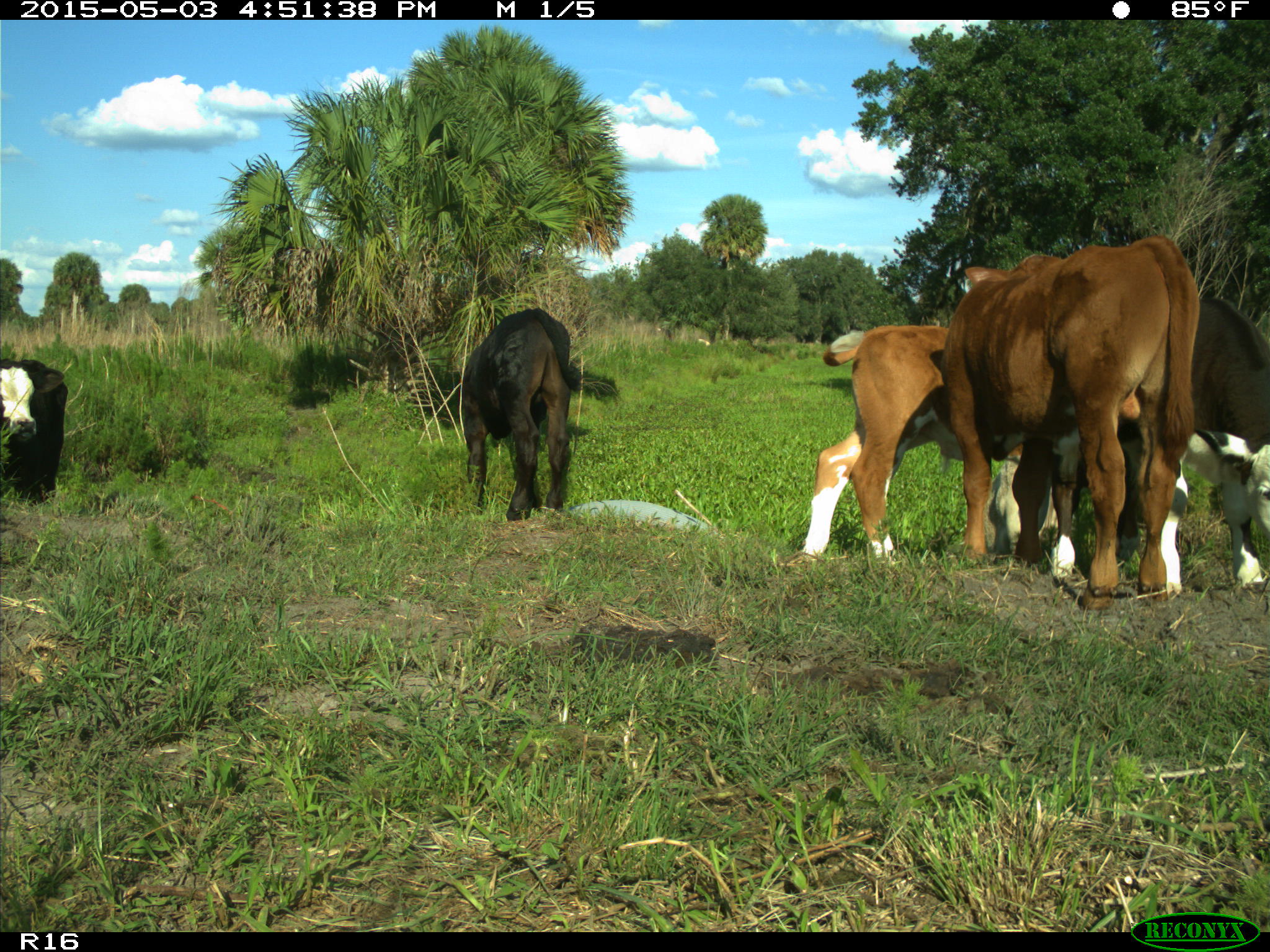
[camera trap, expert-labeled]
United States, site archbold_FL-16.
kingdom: Animalia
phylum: Chordata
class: Mammalia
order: Artiodactyla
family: Bovidae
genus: Bos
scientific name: Bos taurus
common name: domestic cow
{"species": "Bos taurus (domestic cow)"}